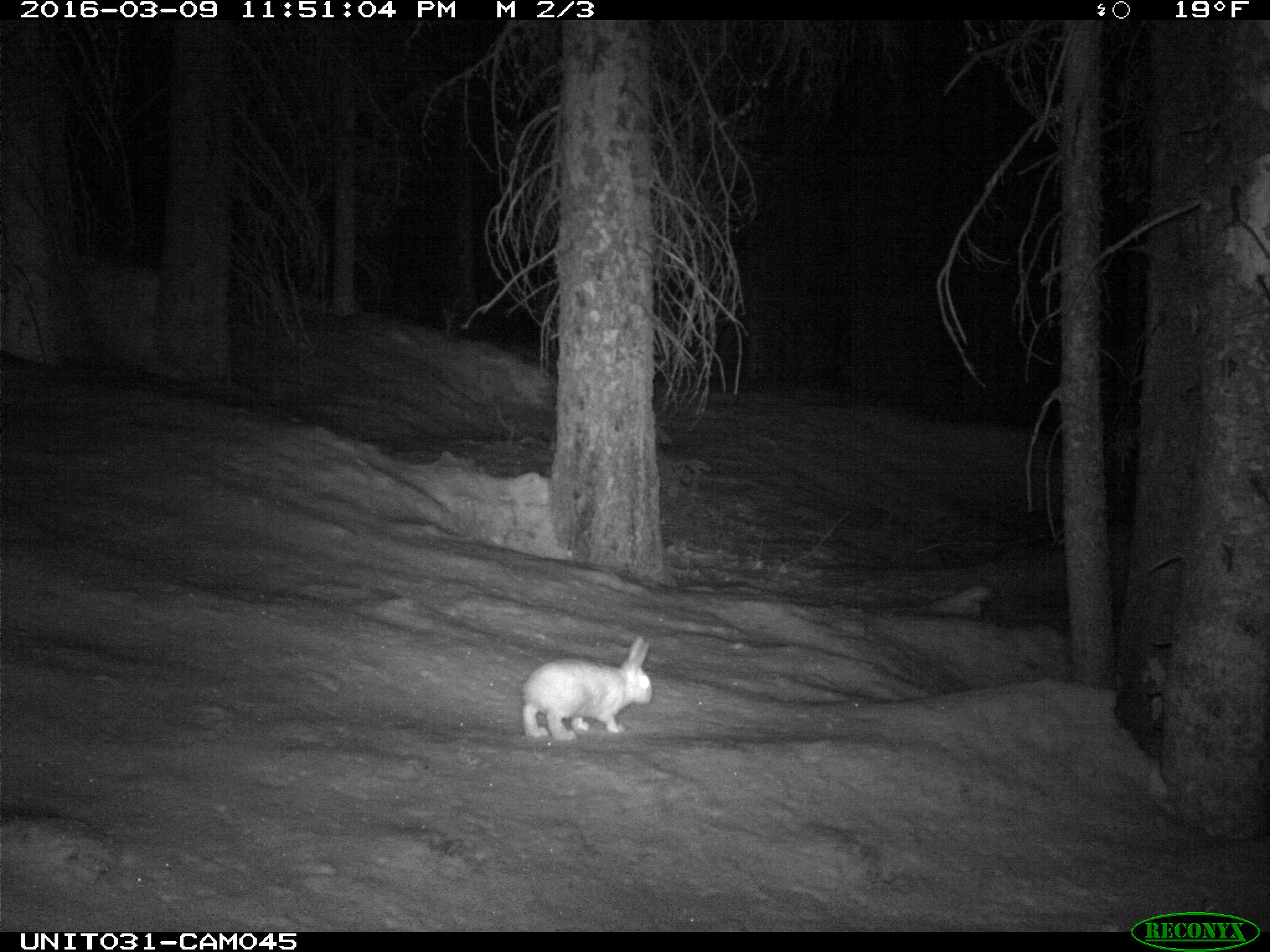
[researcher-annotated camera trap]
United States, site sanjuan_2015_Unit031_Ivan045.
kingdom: Animalia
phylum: Chordata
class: Mammalia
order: Lagomorpha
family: Leporidae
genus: Lepus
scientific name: Lepus americanus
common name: snowshoe hare